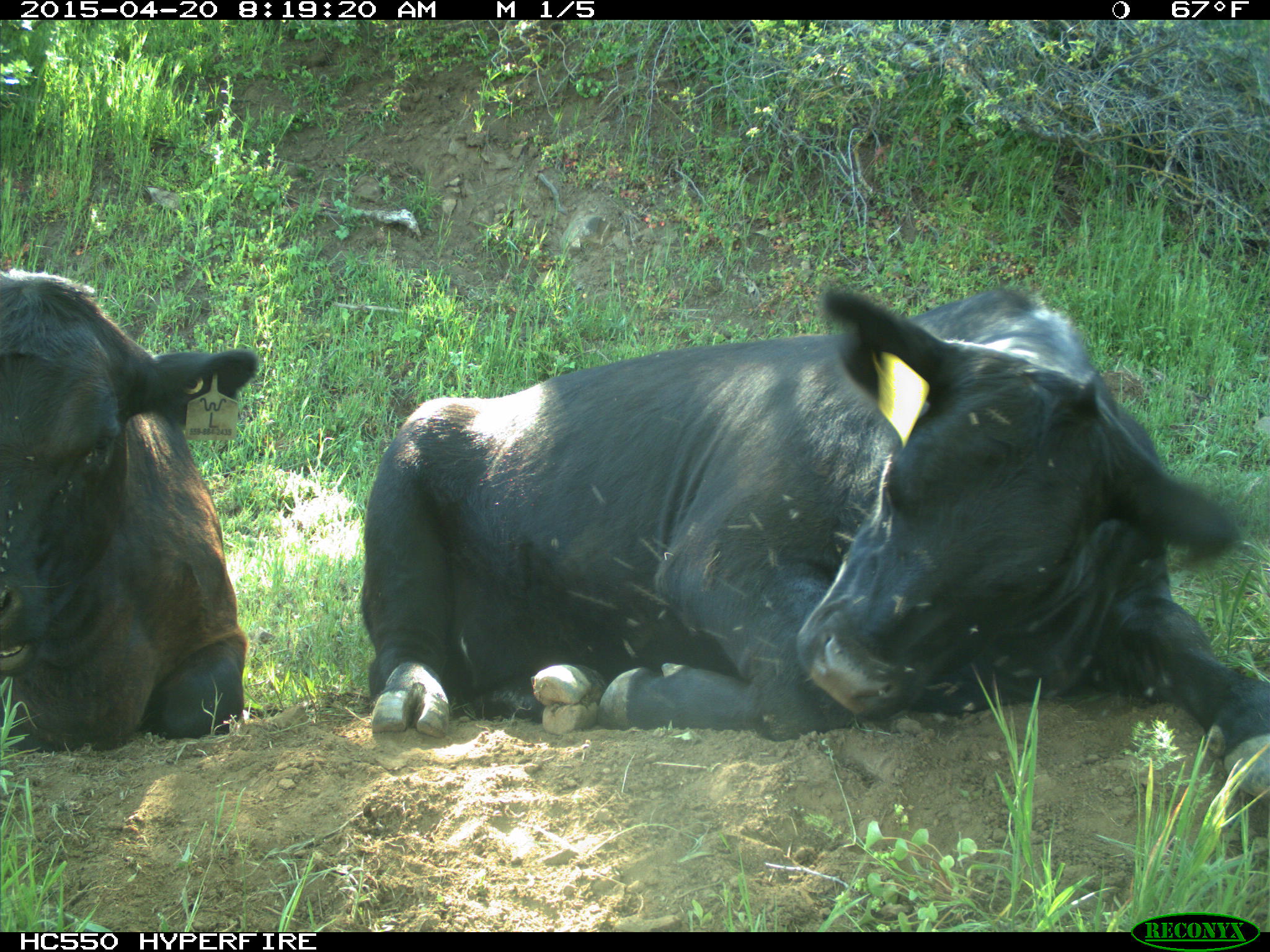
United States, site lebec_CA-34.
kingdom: Animalia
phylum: Chordata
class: Mammalia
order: Artiodactyla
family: Bovidae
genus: Bos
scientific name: Bos taurus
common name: domestic cow